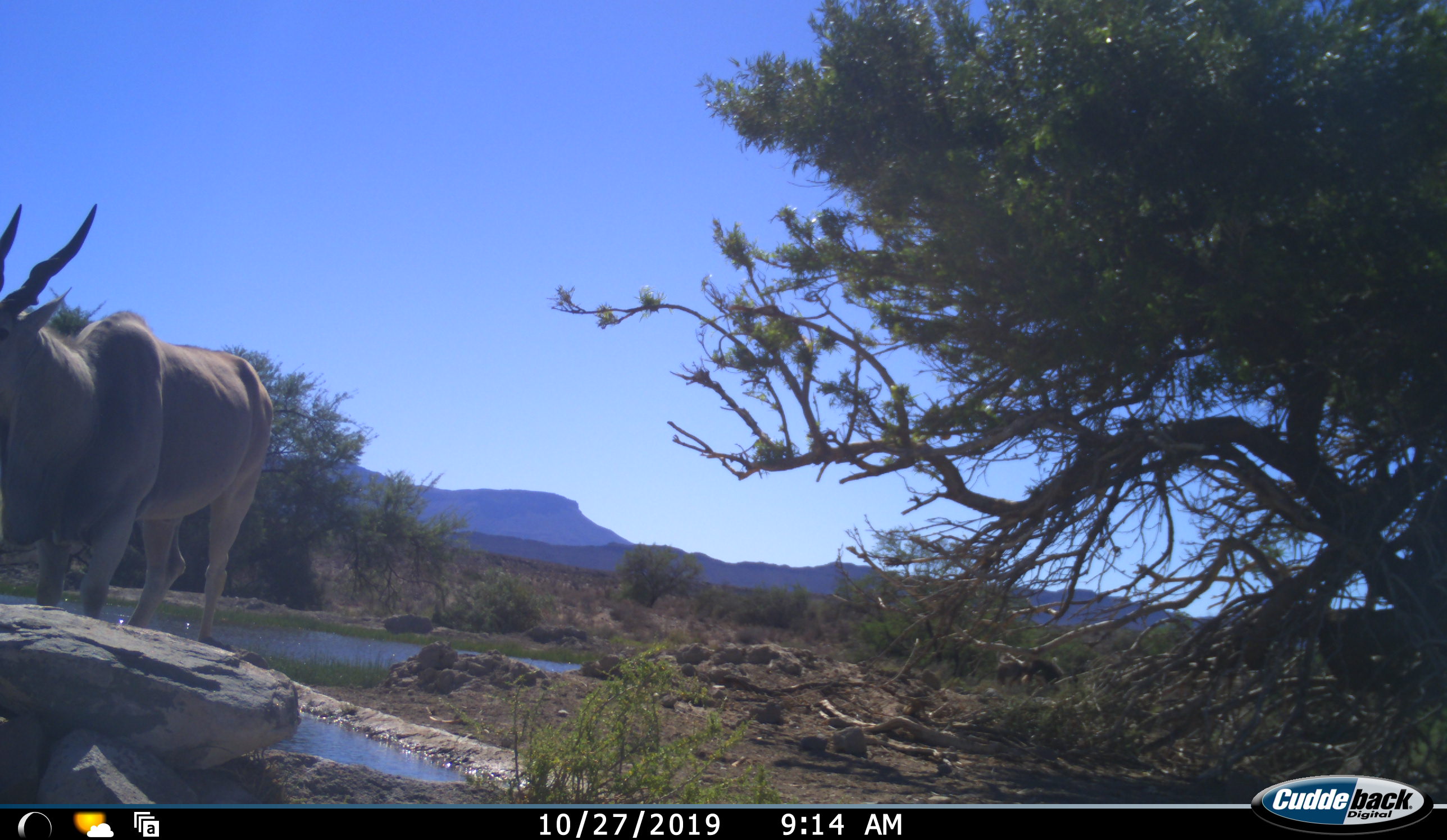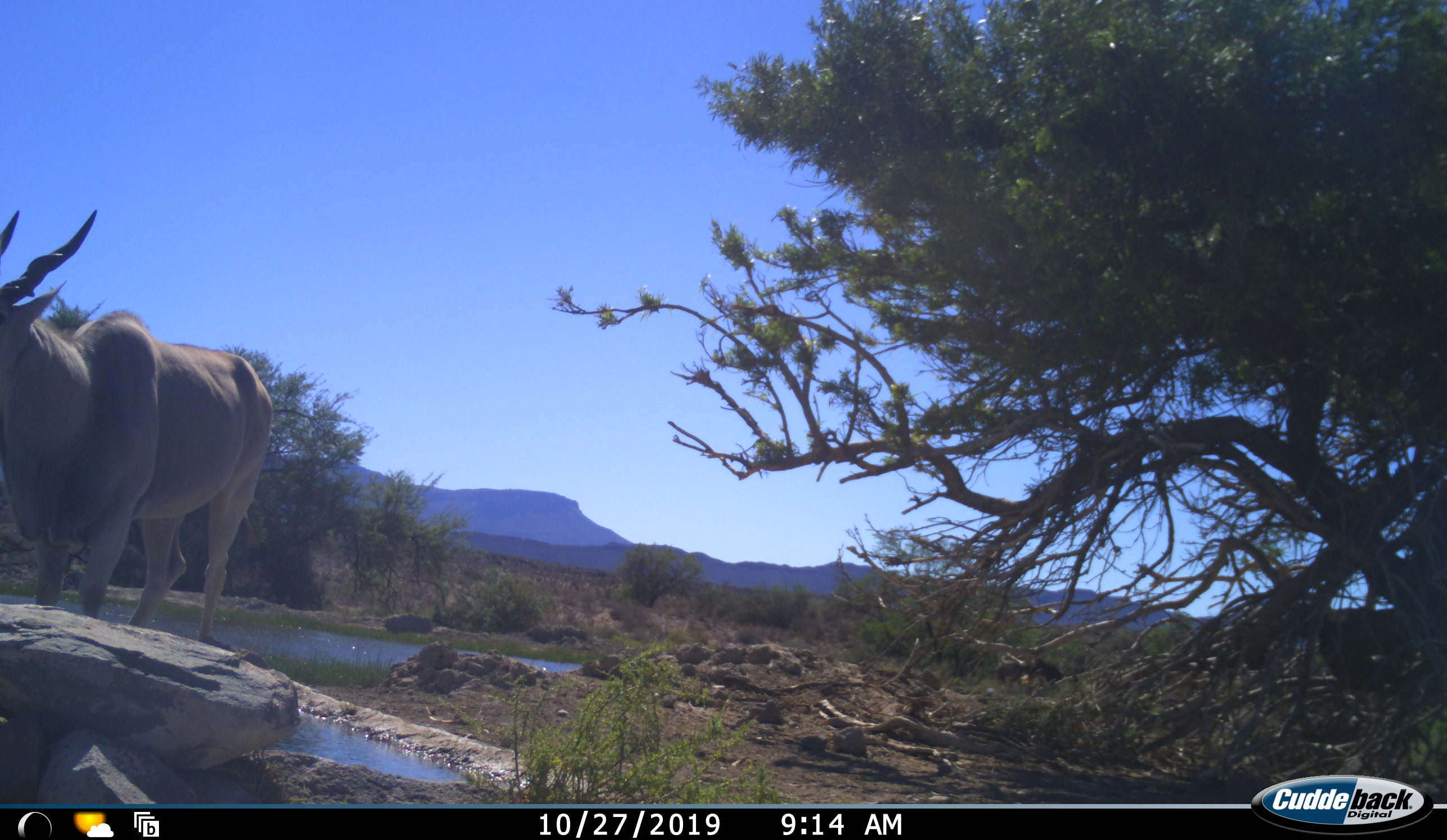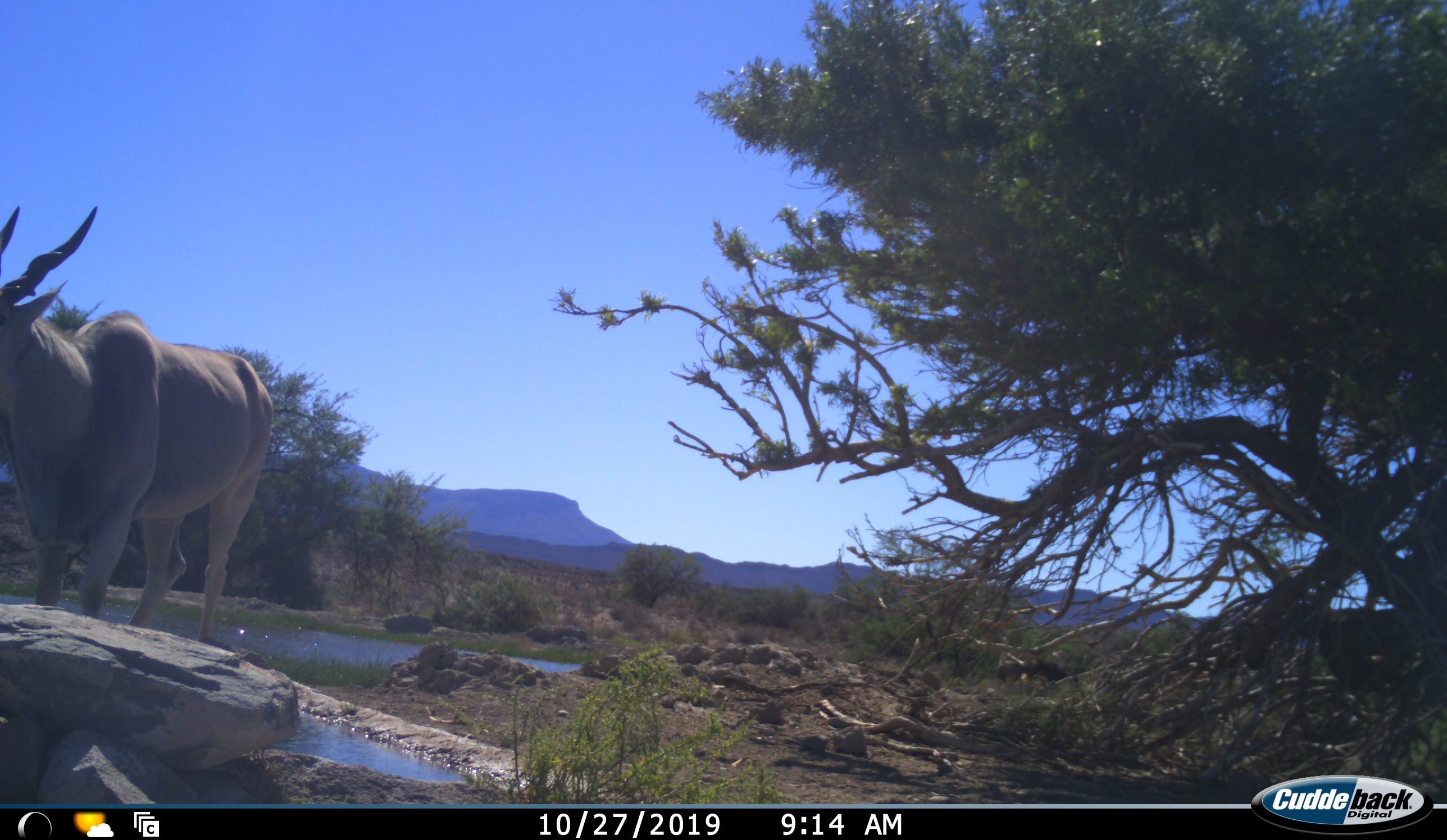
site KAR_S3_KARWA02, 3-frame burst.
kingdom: Animalia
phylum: Chordata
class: Mammalia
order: Artiodactyla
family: Bovidae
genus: Tragelaphus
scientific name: Tragelaphus oryx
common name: eland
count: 1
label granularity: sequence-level